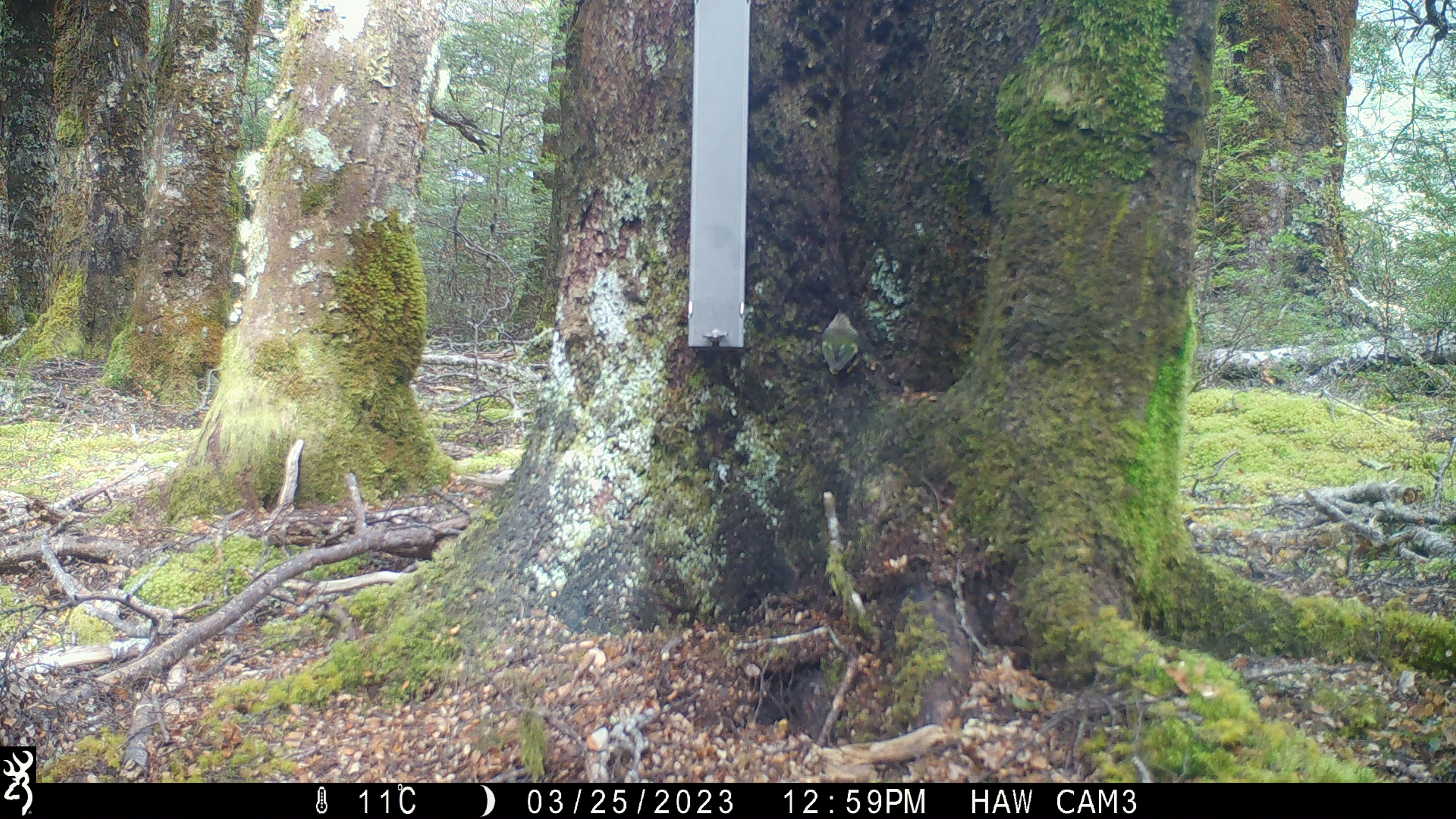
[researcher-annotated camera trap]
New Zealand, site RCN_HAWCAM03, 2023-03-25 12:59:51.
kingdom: Animalia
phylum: Chordata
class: Aves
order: Passeriformes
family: Acanthisittidae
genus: Acanthisitta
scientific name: Acanthisitta chloris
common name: rifleman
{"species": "rifleman (Acanthisitta chloris)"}